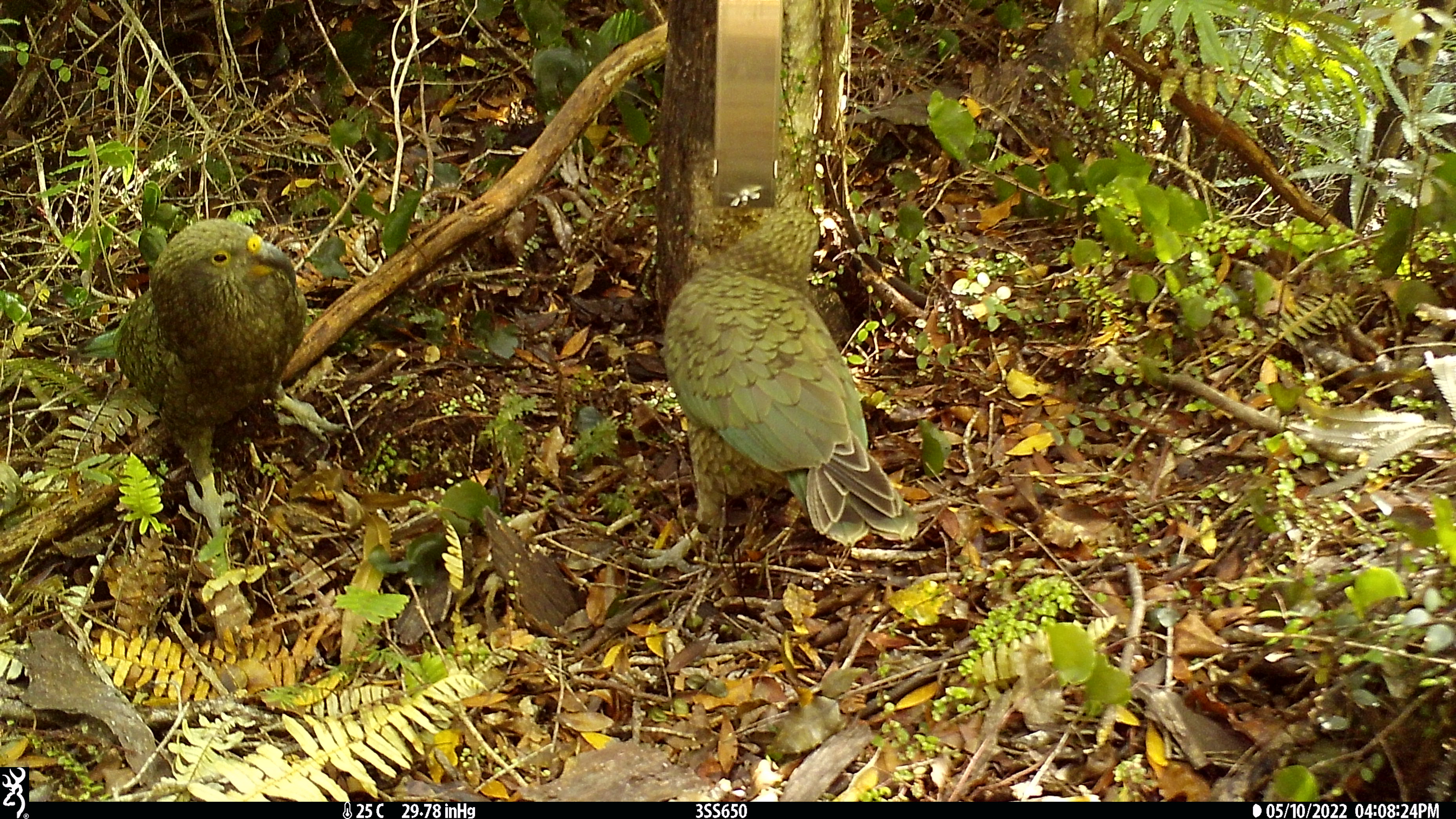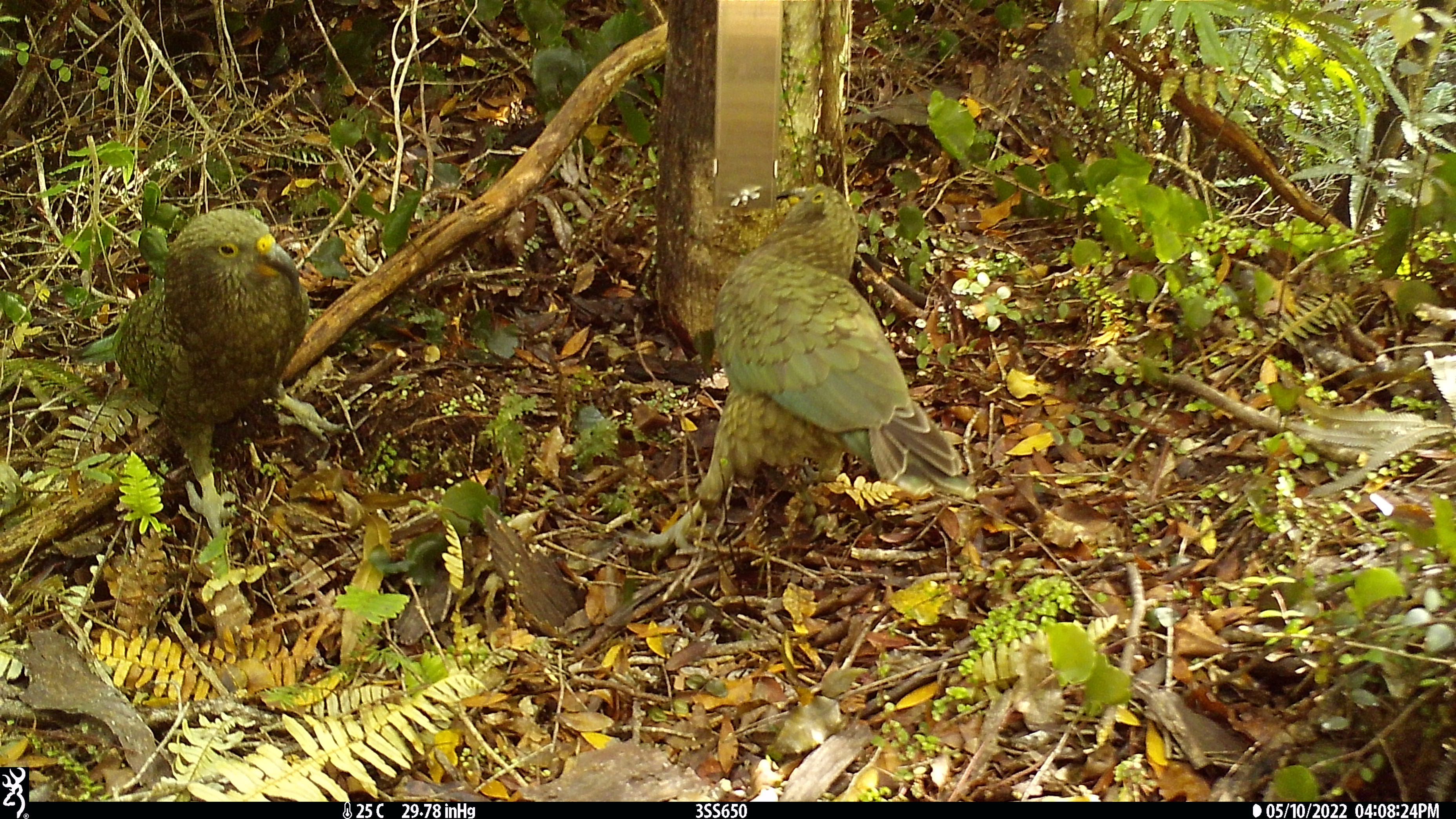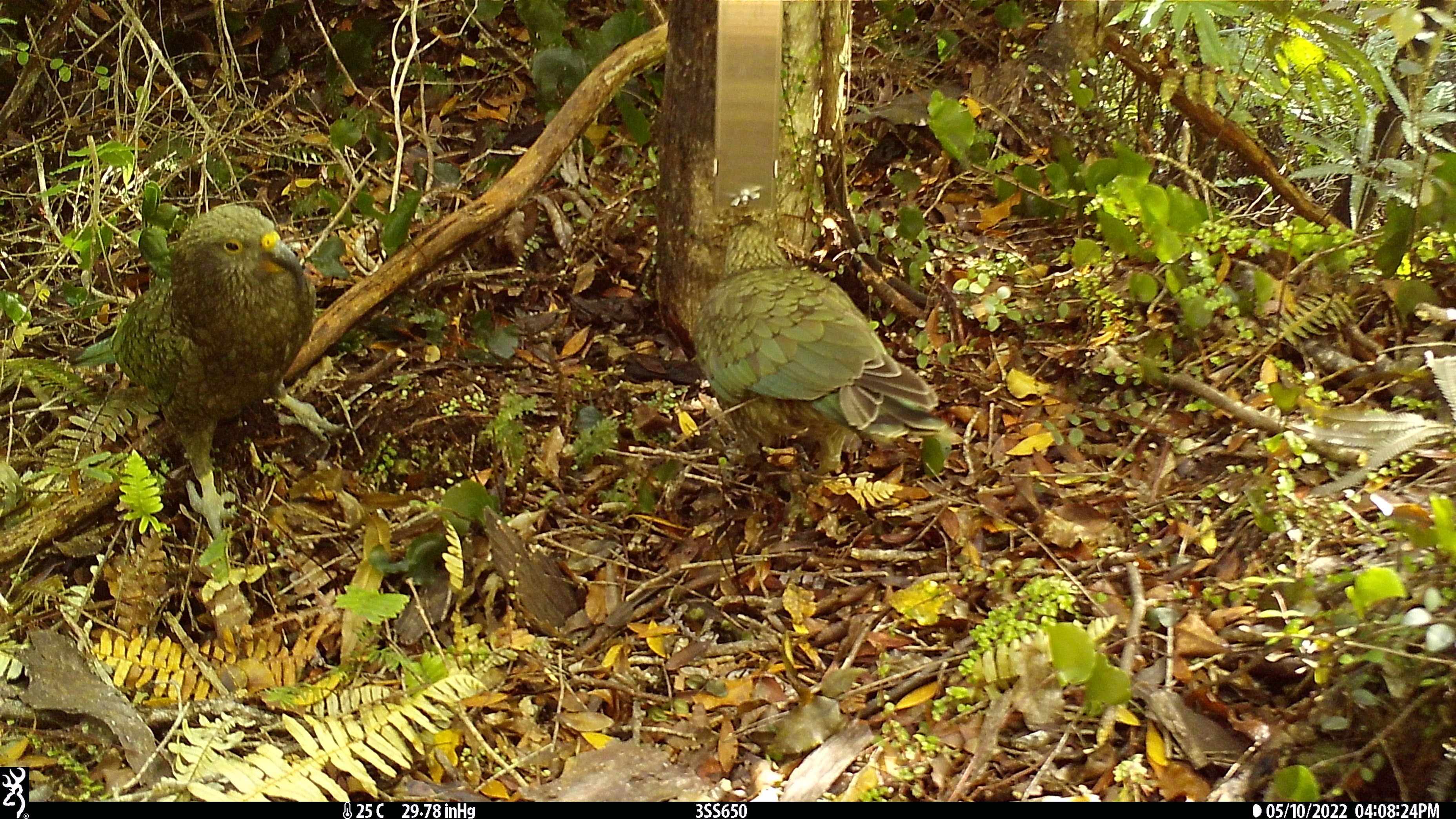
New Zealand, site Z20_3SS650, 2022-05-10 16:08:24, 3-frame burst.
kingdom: Animalia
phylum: Chordata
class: Aves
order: Psittaciformes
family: Strigopidae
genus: Nestor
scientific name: Nestor notabilis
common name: kea